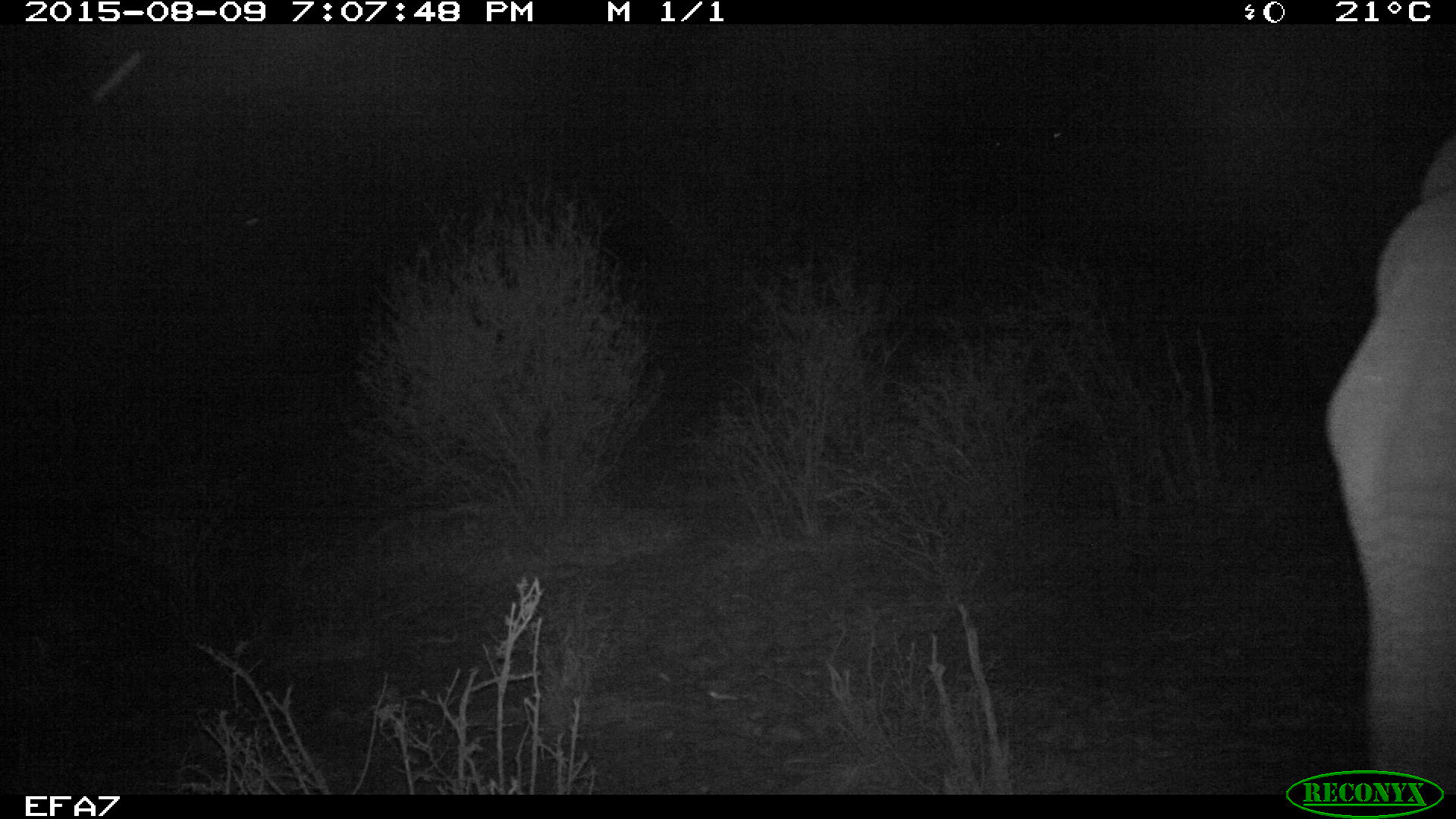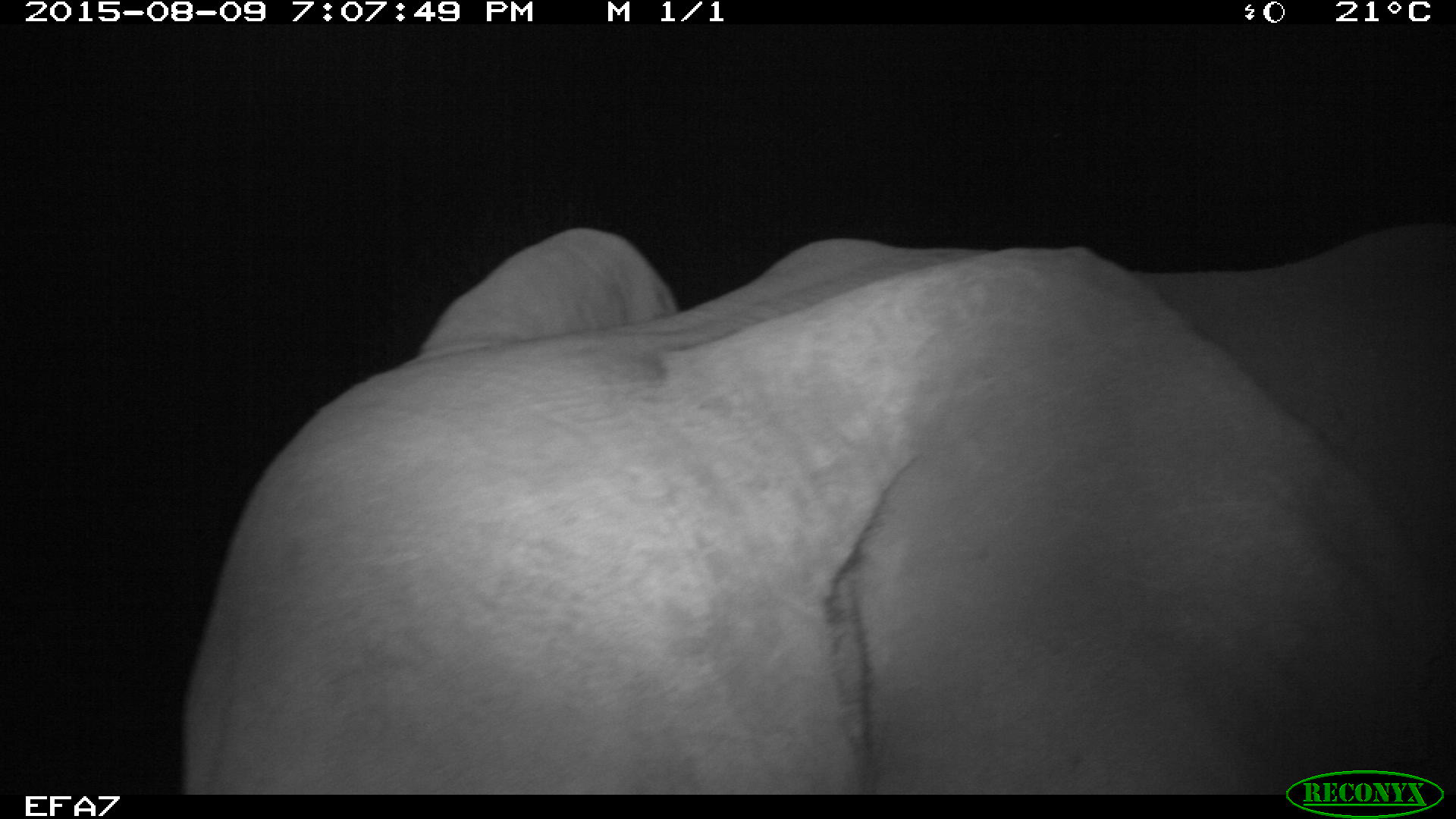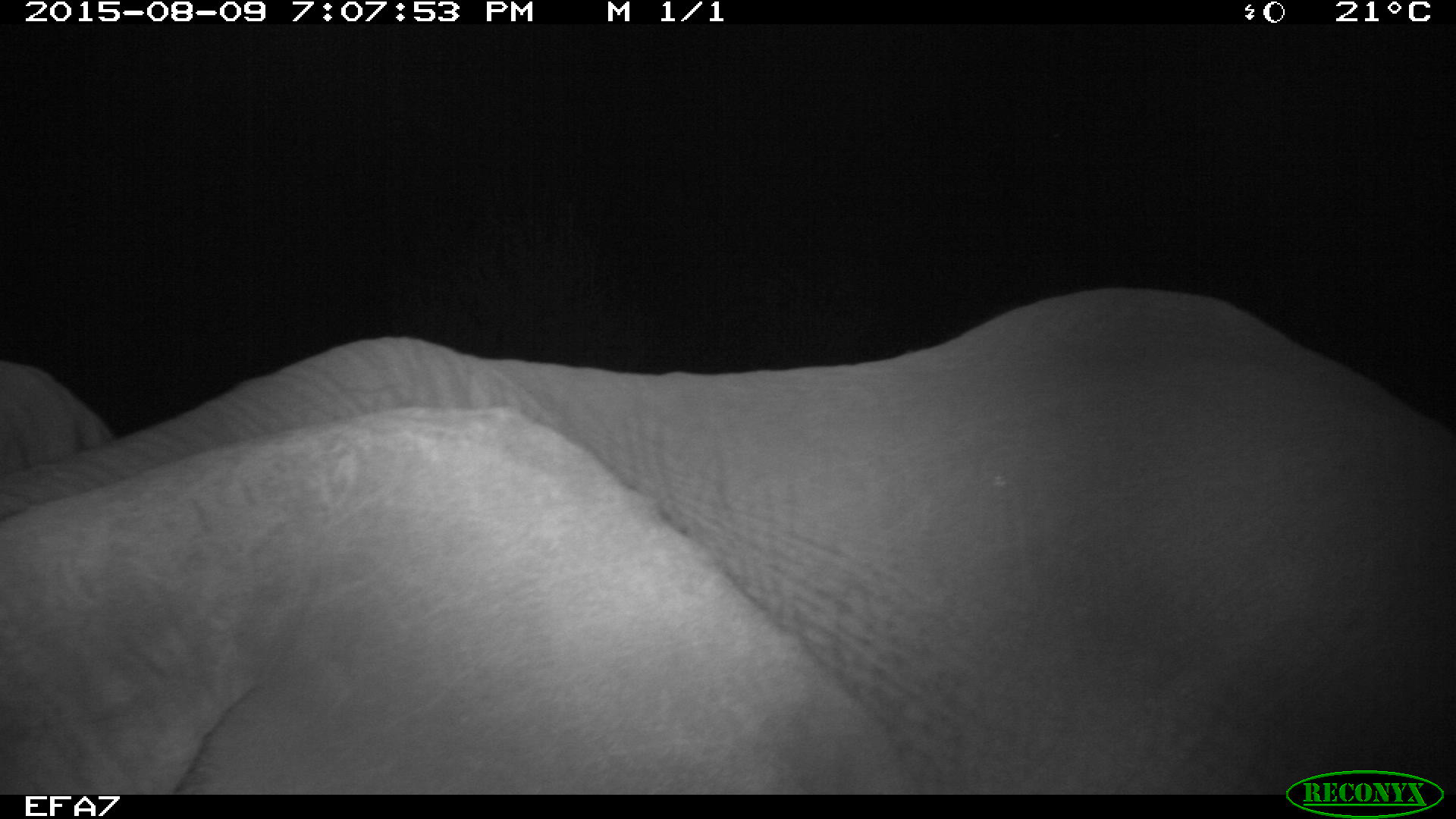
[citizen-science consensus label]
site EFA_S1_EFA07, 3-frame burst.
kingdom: Animalia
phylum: Chordata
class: Mammalia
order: Proboscidea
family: Elephantidae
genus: Loxodonta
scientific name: Loxodonta africana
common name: african bush elephant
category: elephant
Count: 1.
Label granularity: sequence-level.